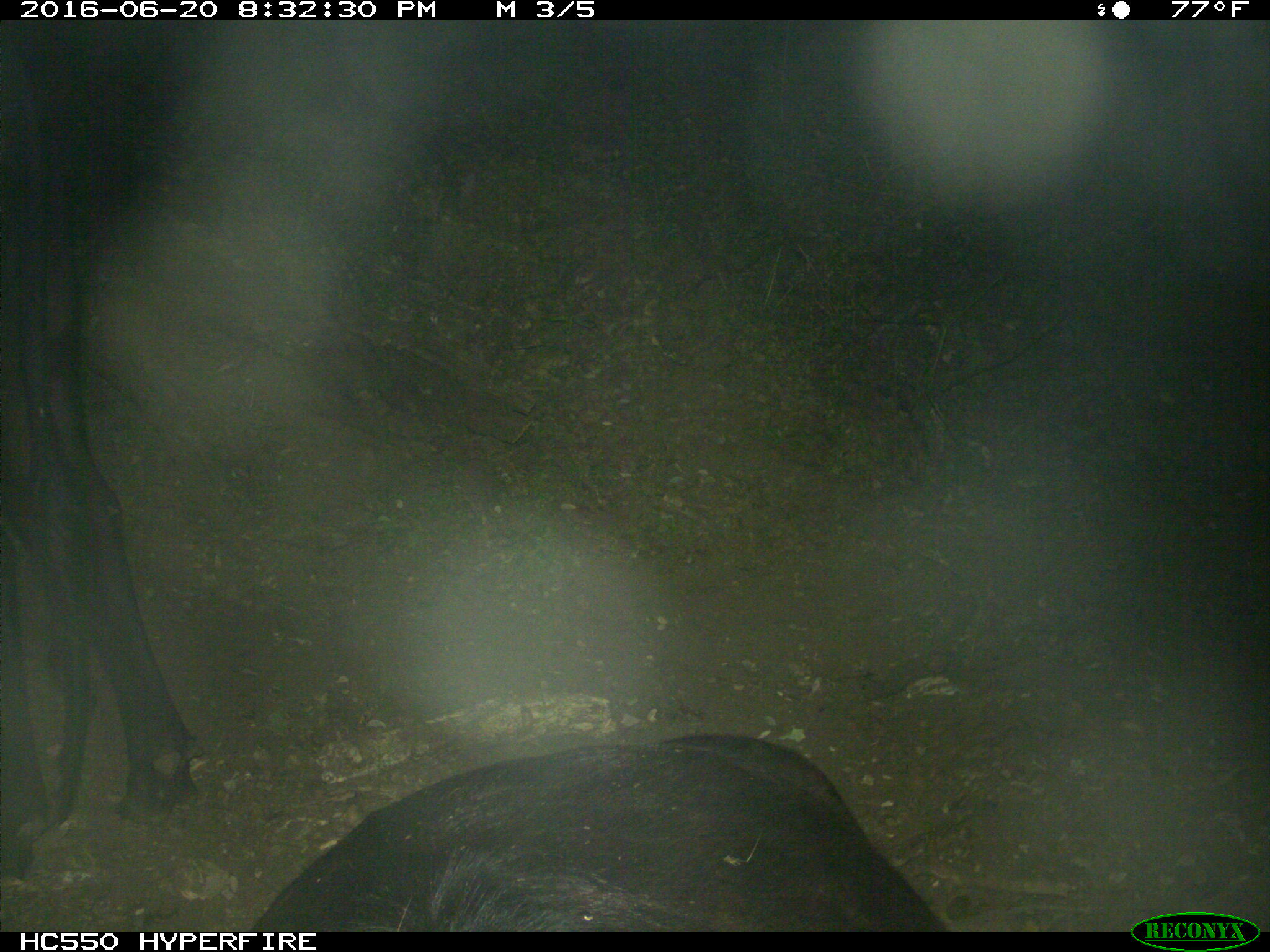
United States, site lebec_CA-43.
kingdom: Animalia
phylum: Chordata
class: Mammalia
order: Artiodactyla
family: Bovidae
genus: Bos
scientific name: Bos taurus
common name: domestic cow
Bos taurus (domestic cow).